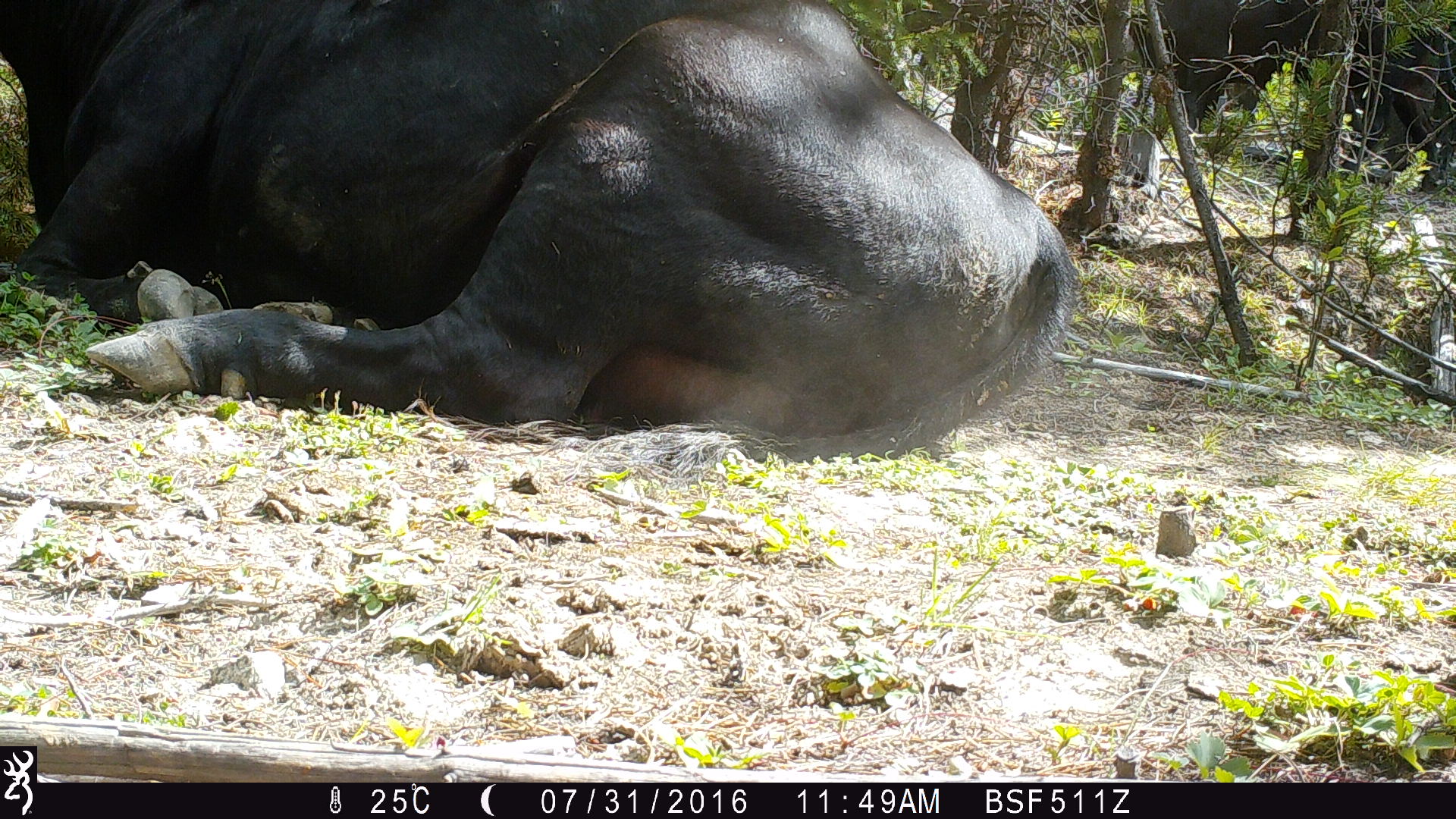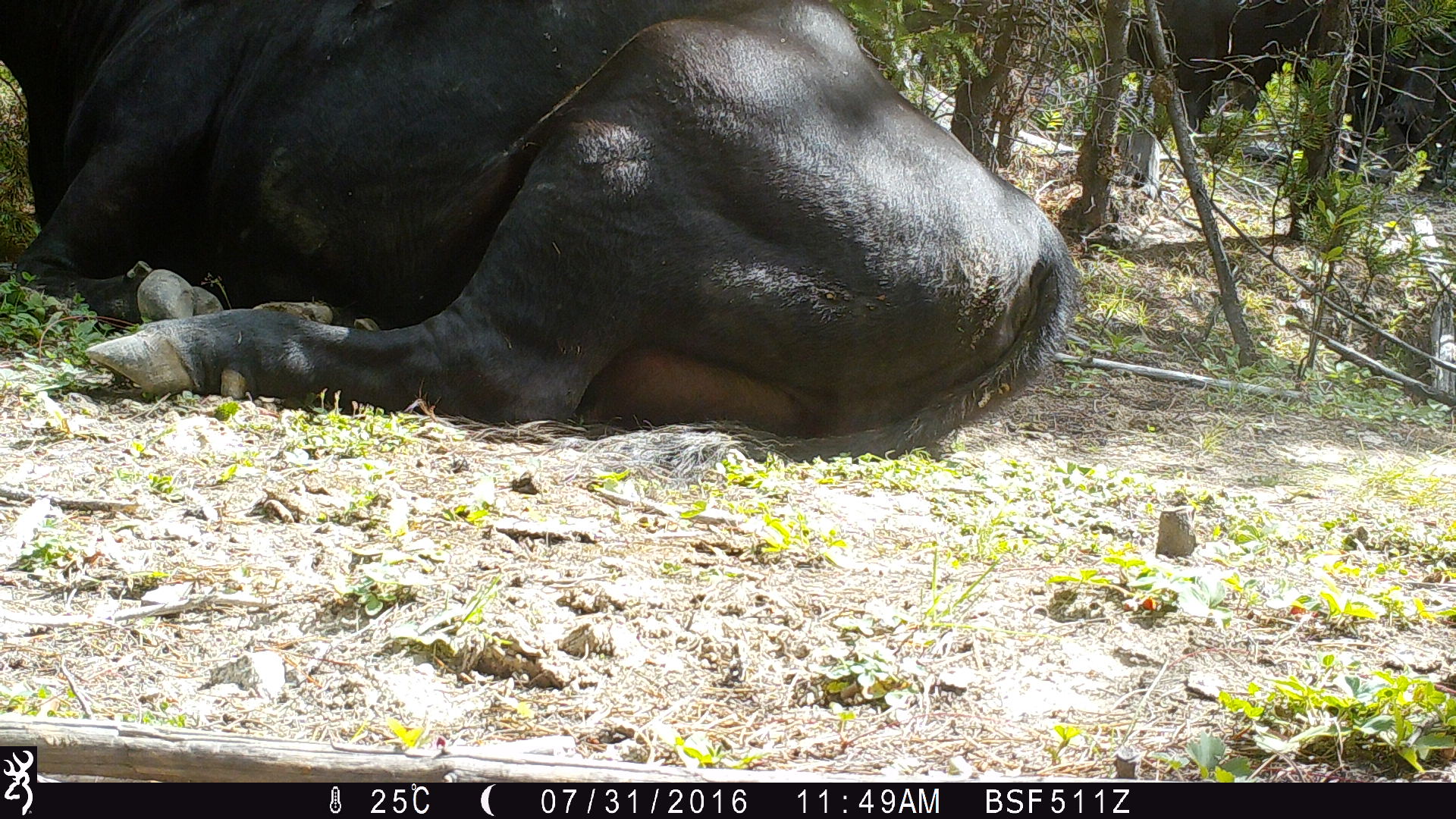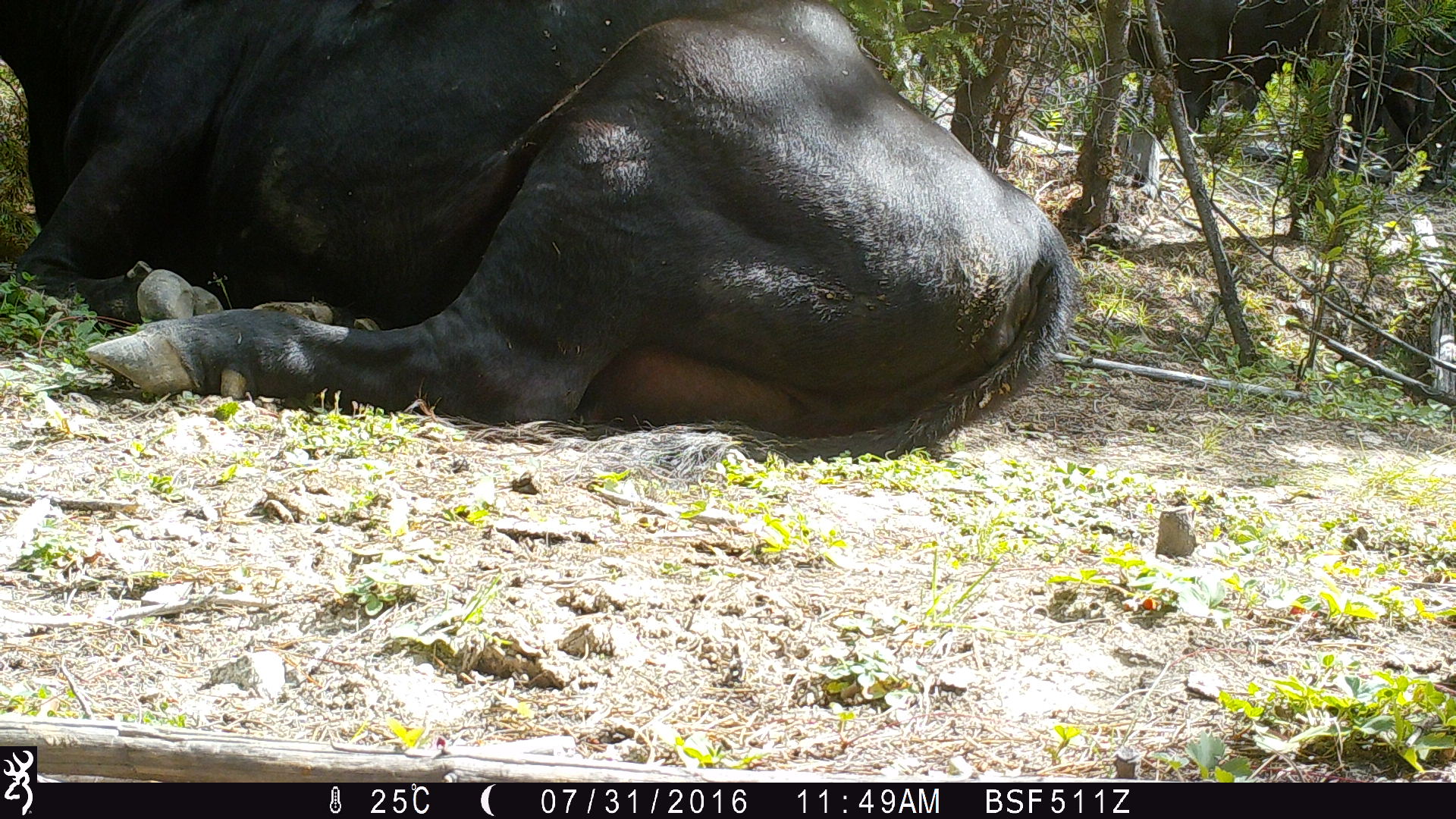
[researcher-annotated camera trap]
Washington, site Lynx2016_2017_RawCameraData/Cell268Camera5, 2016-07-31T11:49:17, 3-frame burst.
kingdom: Animalia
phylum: Chordata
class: Mammalia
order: Artiodactyla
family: Bovidae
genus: Bos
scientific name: Bos taurus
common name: domestic cattle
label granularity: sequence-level